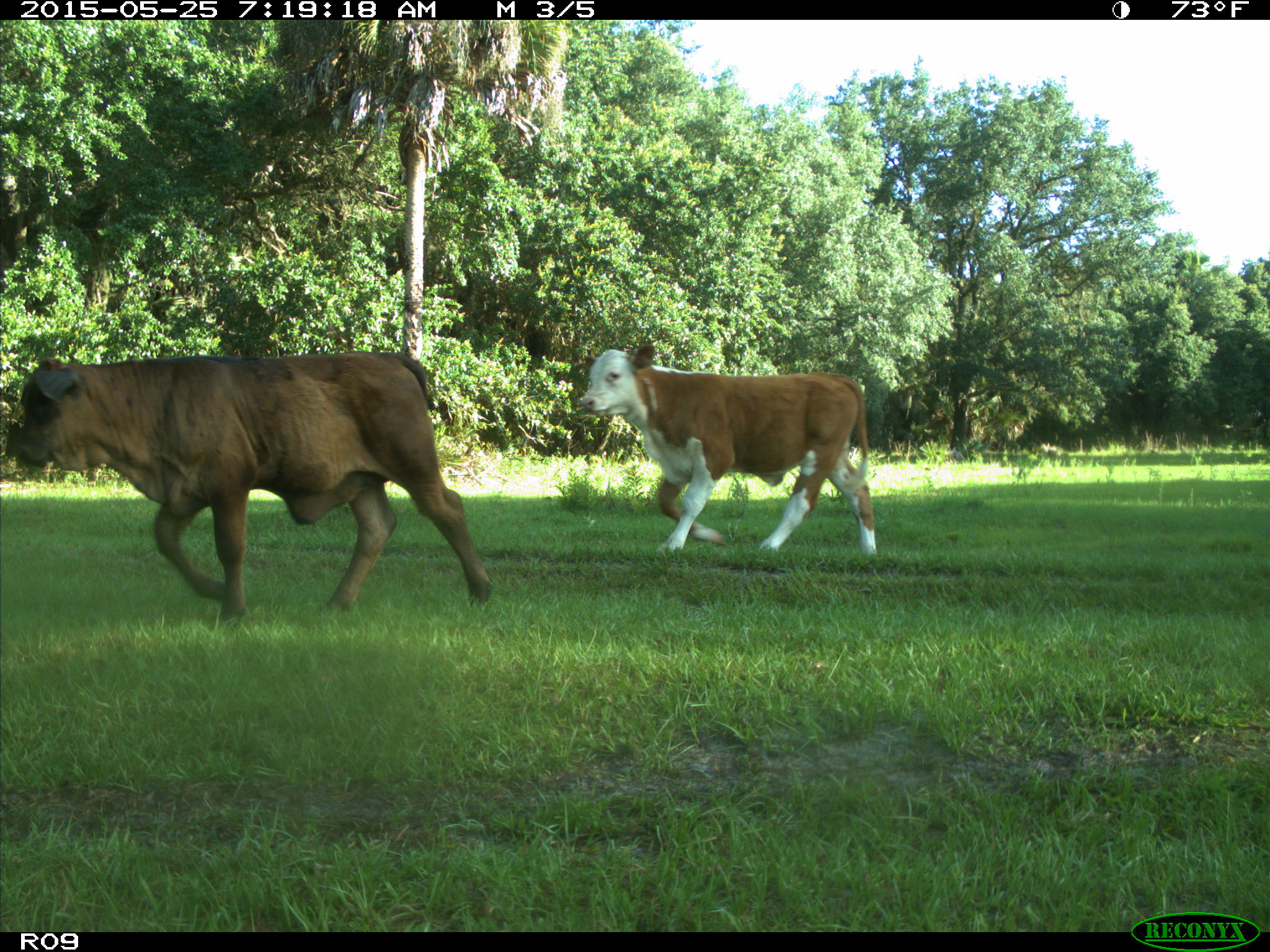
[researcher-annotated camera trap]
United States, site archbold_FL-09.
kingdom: Animalia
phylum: Chordata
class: Mammalia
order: Artiodactyla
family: Bovidae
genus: Bos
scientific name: Bos taurus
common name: domestic cow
Bos taurus (domestic cow).